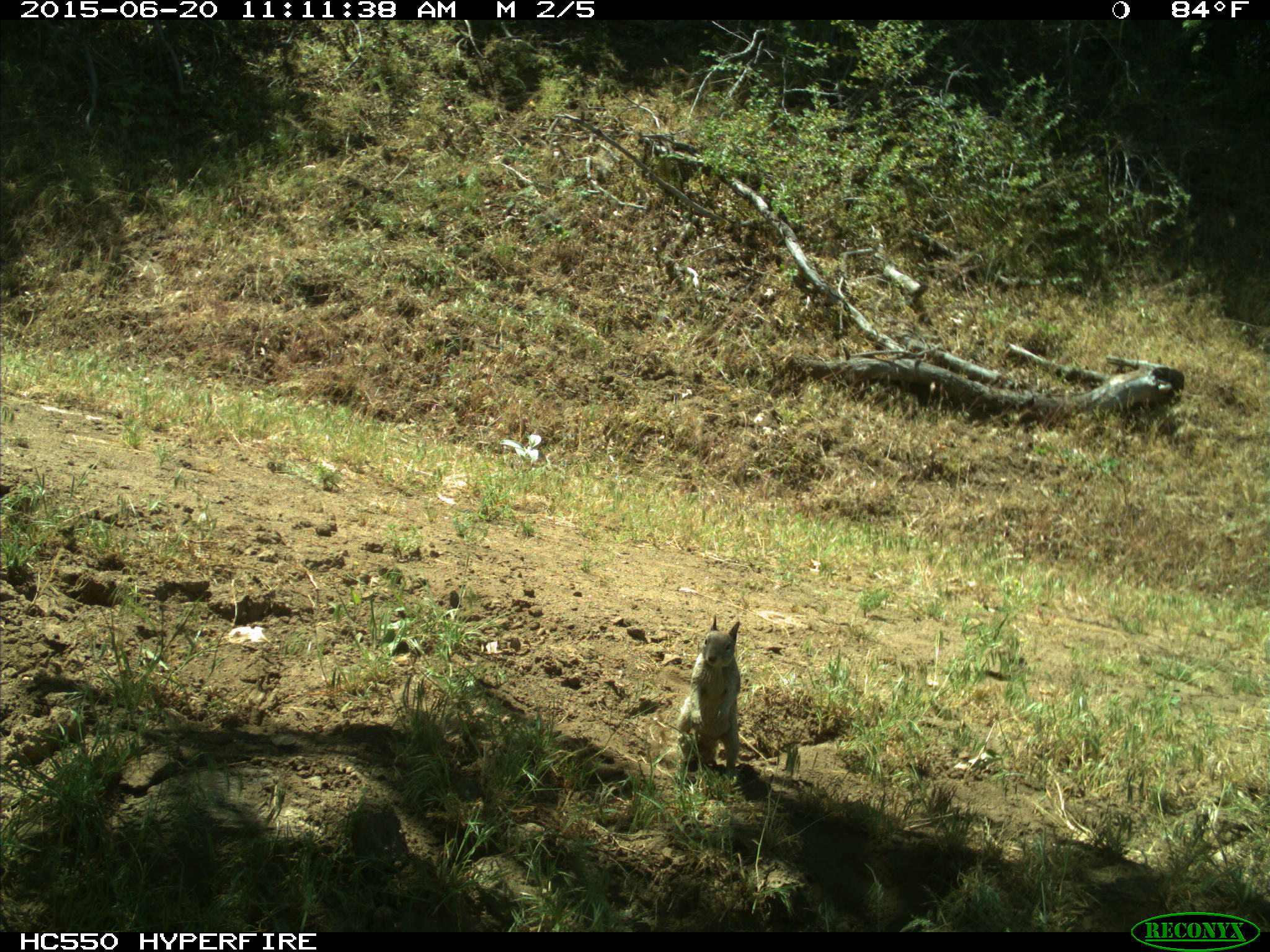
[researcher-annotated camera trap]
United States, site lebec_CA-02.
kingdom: Animalia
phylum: Chordata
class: Mammalia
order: Rodentia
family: Sciuridae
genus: Otospermophilus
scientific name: Otospermophilus beecheyi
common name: california ground squirrel